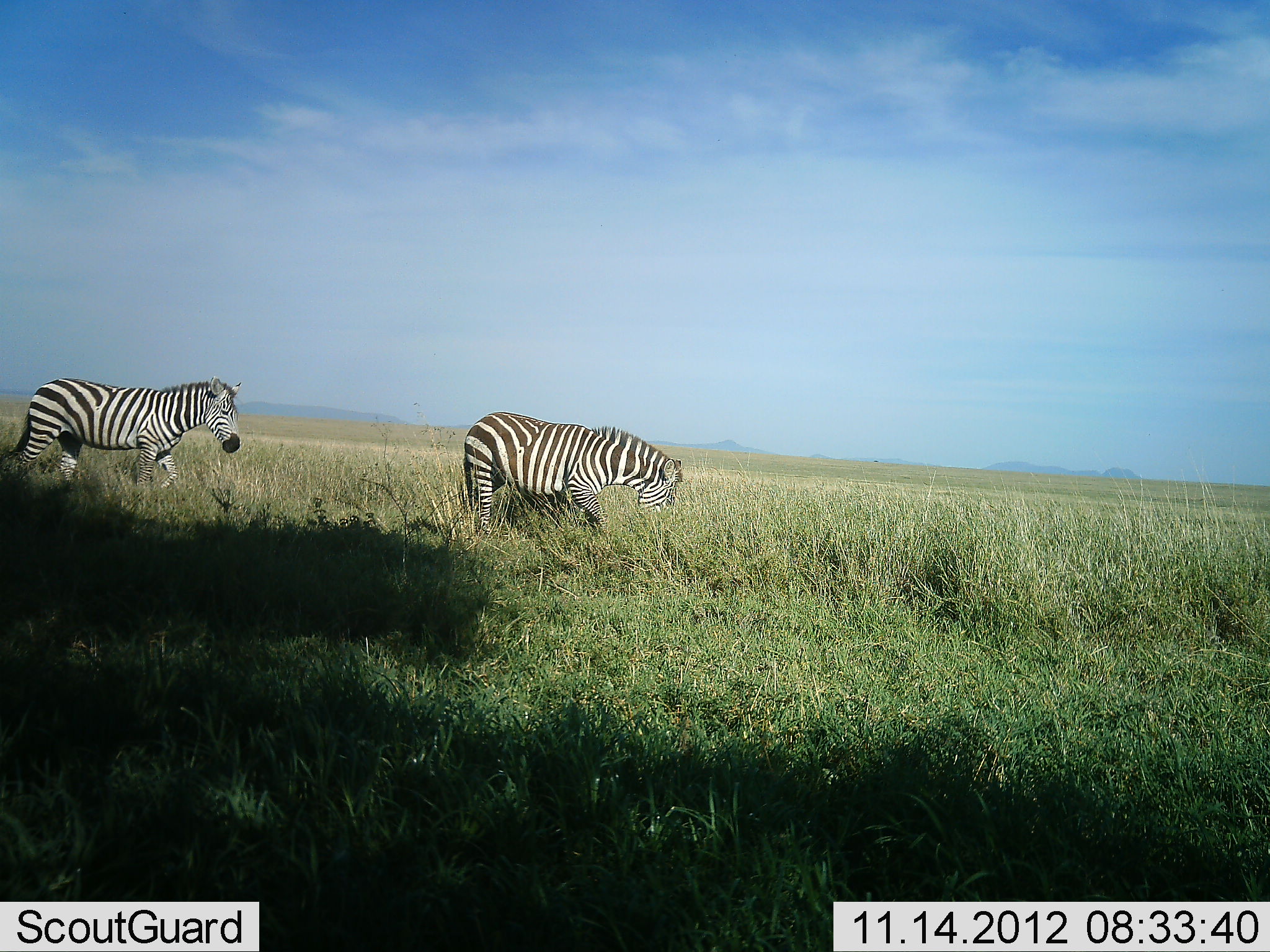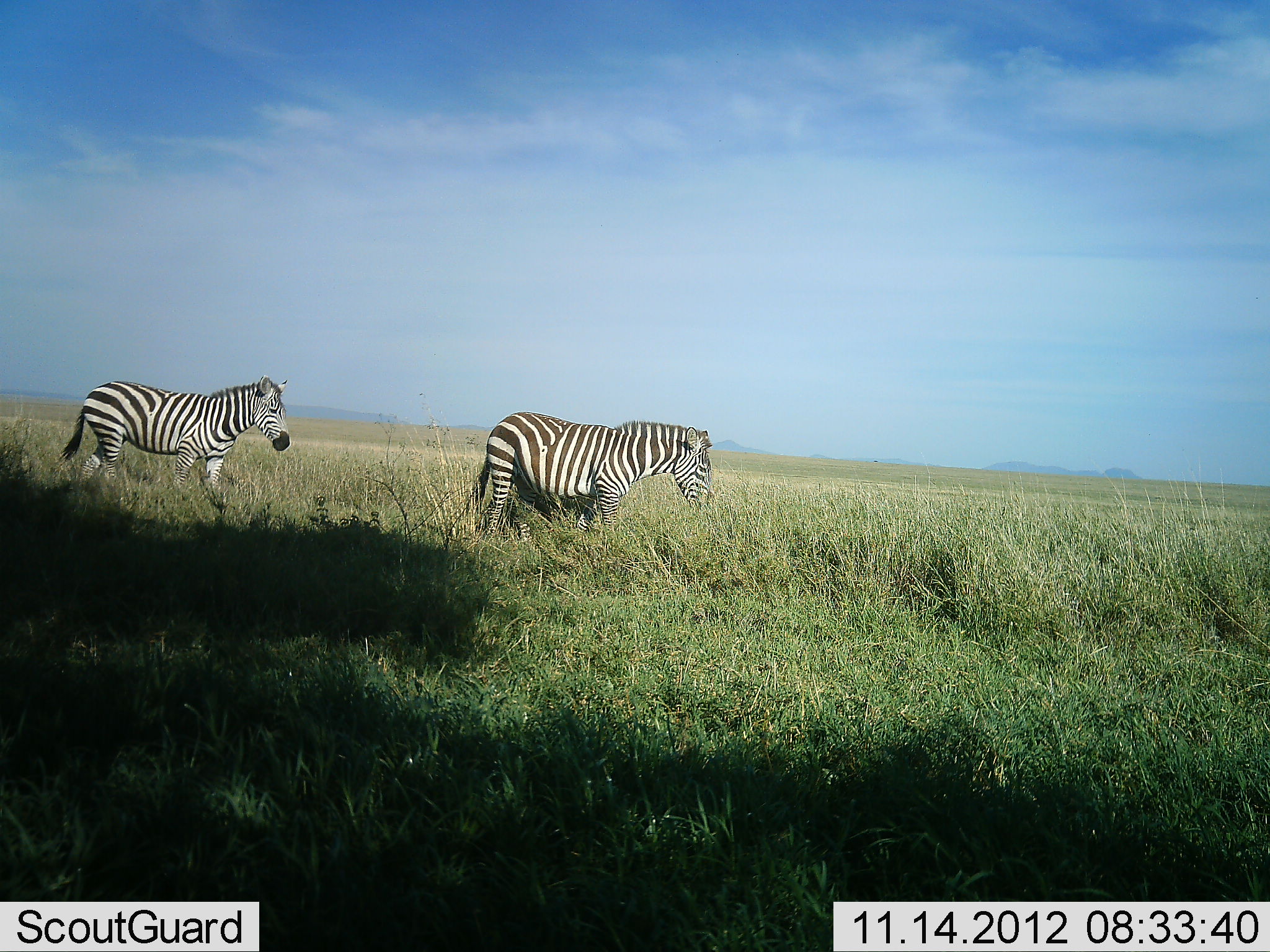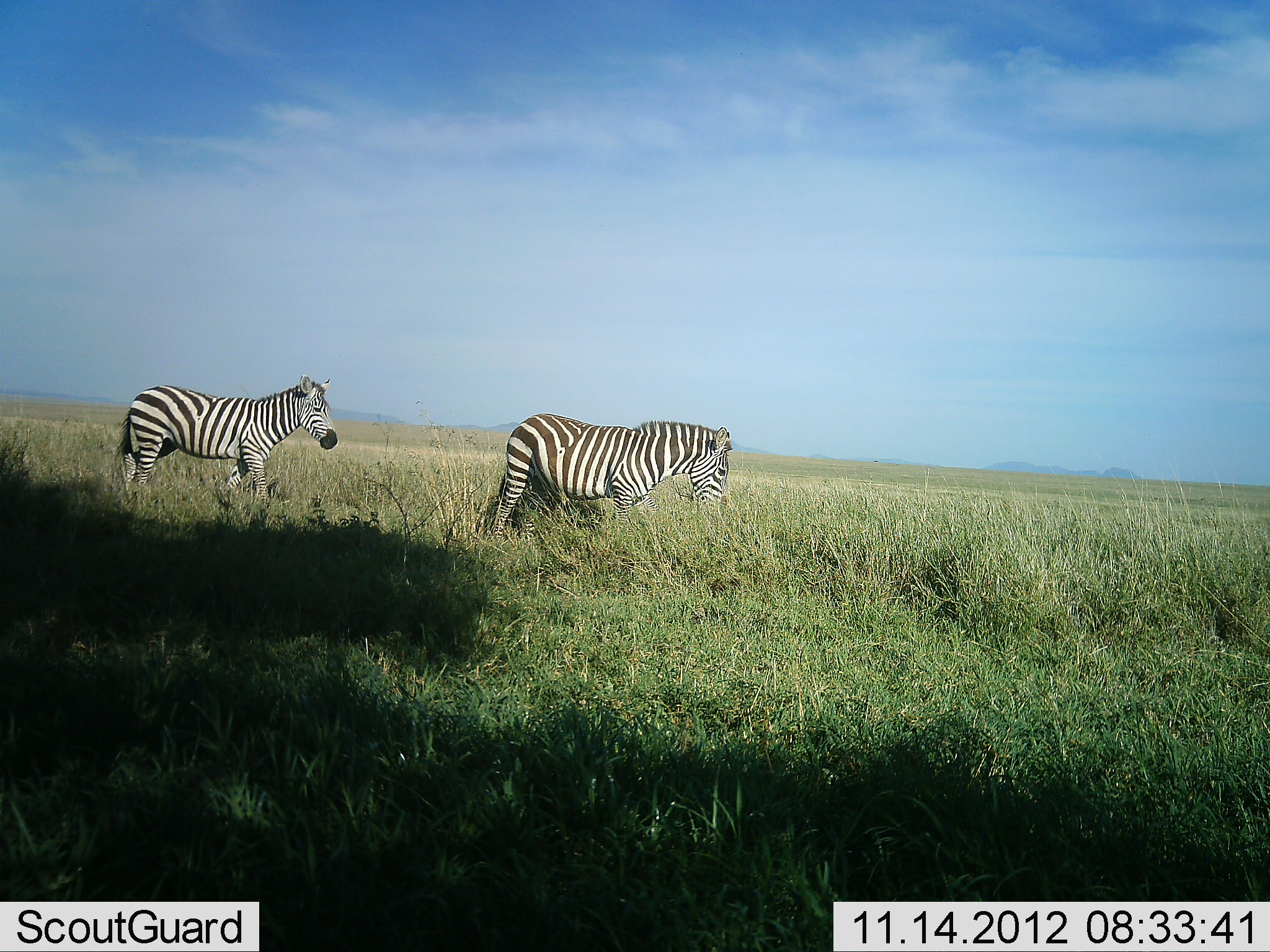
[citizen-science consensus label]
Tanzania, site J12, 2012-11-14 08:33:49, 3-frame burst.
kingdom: Animalia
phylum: Chordata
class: Mammalia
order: Perissodactyla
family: Equidae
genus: Equus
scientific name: Equus quagga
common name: plains zebra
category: zebra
Zebra (plains zebra) (Equus quagga), count 2. Behavior (volunteer vote fractions): standing 0%, resting 0%, moving 100%, interacting 0%. Young present (vote fraction): 10%. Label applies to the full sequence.